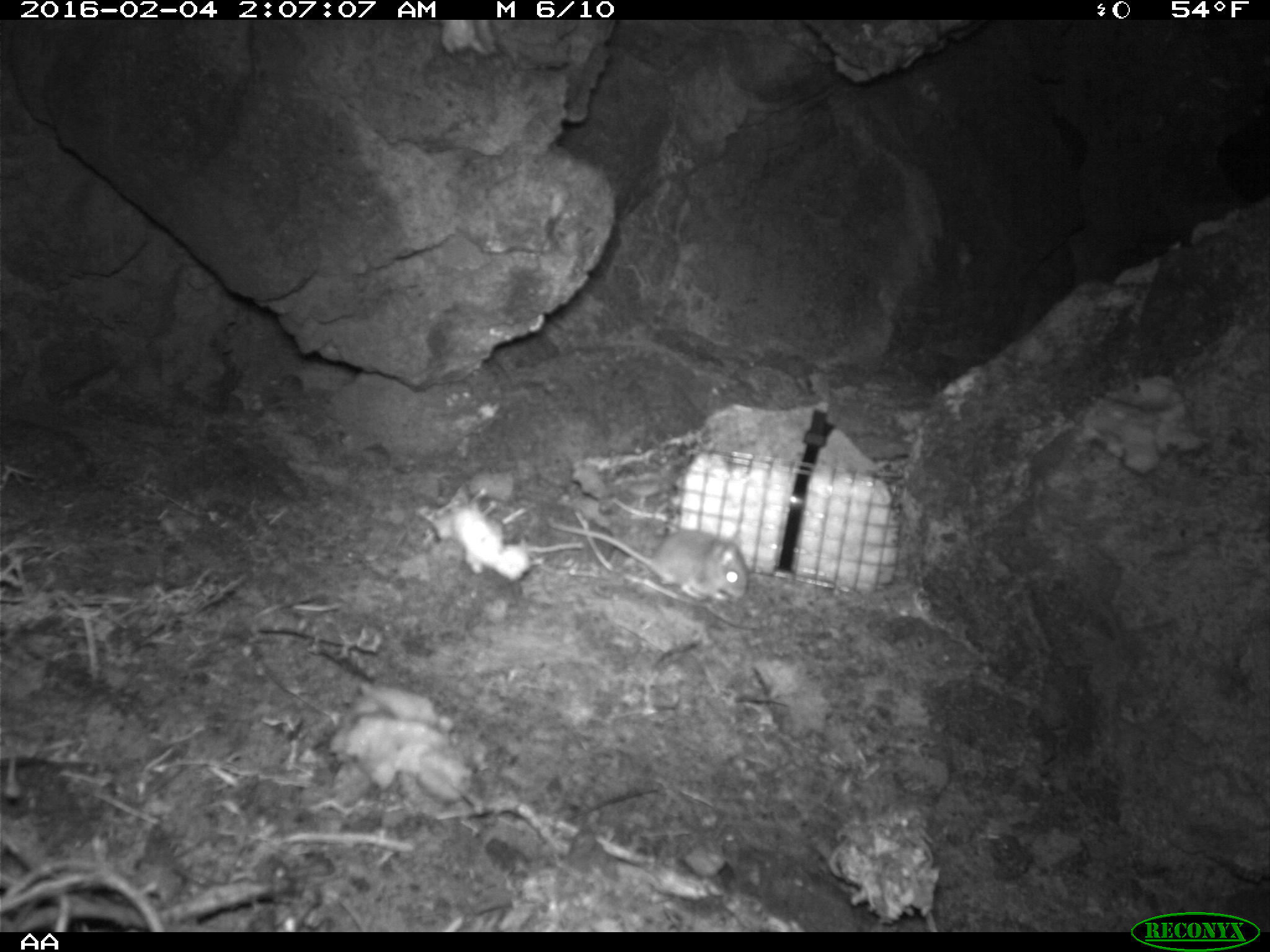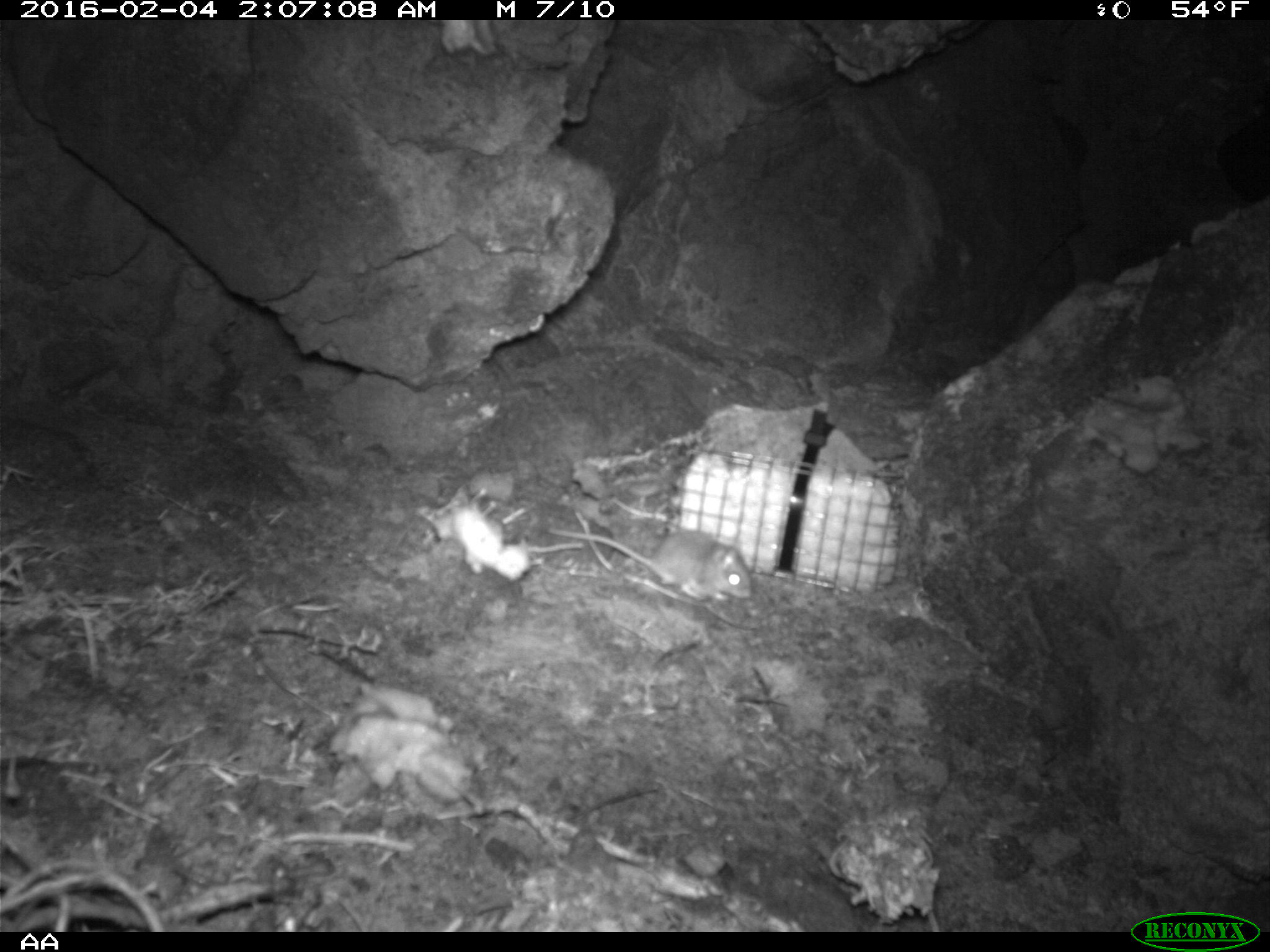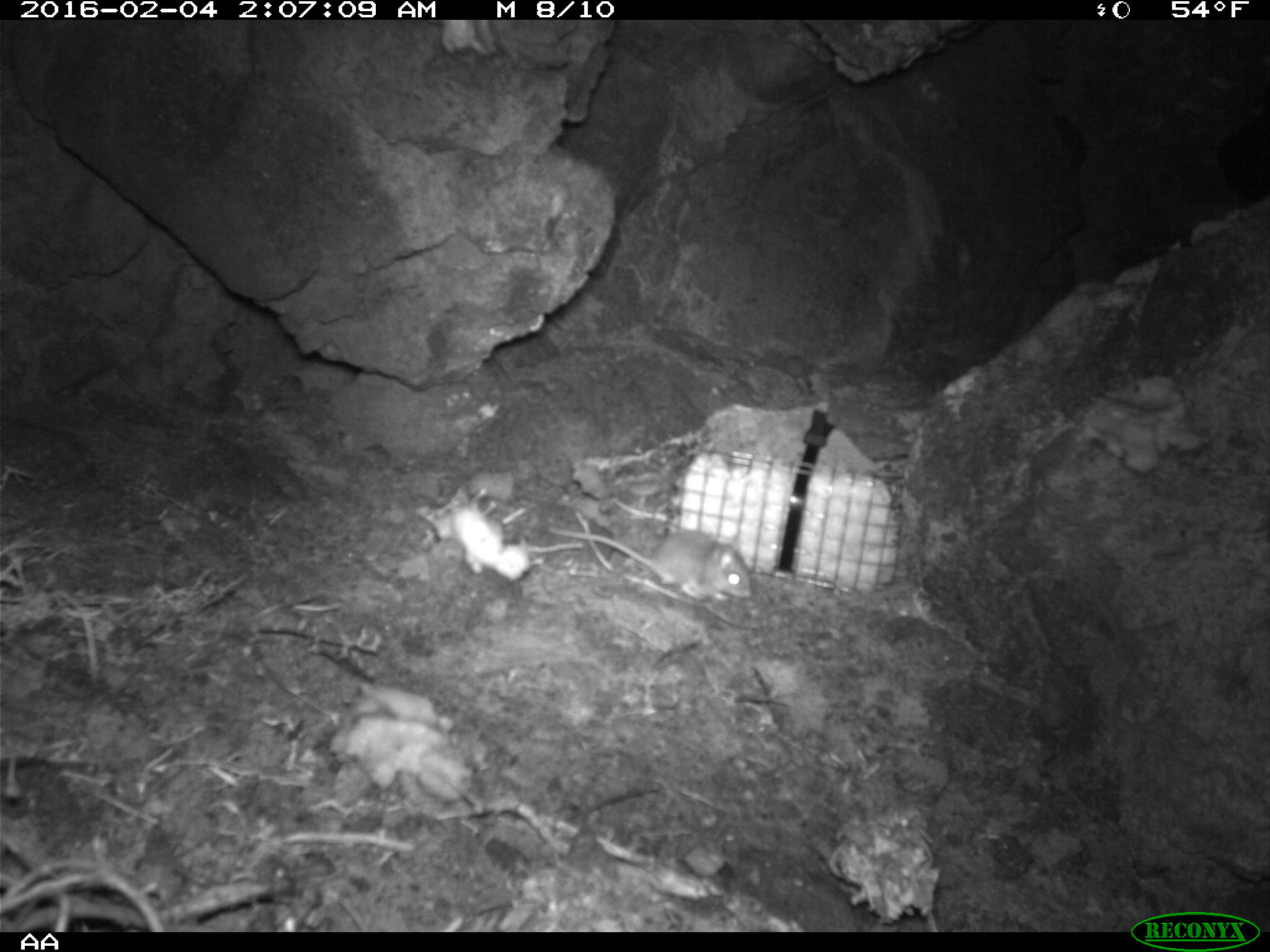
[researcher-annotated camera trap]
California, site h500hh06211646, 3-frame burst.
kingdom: Animalia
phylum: Chordata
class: Mammalia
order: Rodentia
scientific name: Rodentia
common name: rodent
Rodent (Rodentia).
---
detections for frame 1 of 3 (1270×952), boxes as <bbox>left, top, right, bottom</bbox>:
rodent: <bbox>544, 520, 748, 601</bbox>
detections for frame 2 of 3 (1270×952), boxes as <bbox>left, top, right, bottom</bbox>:
rodent: <bbox>548, 526, 753, 601</bbox>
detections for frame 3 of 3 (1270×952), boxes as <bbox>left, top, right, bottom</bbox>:
rodent: <bbox>548, 526, 751, 601</bbox>